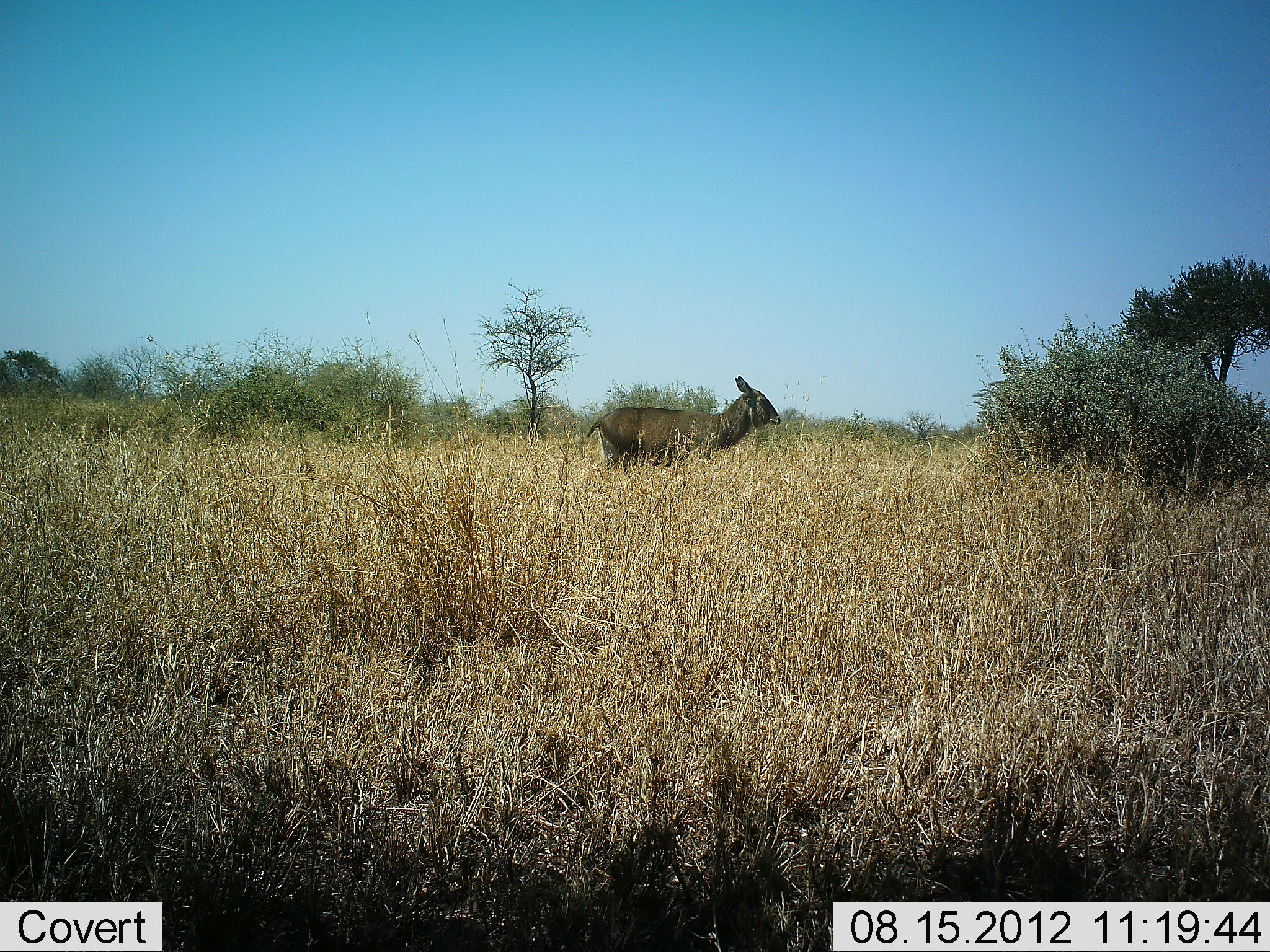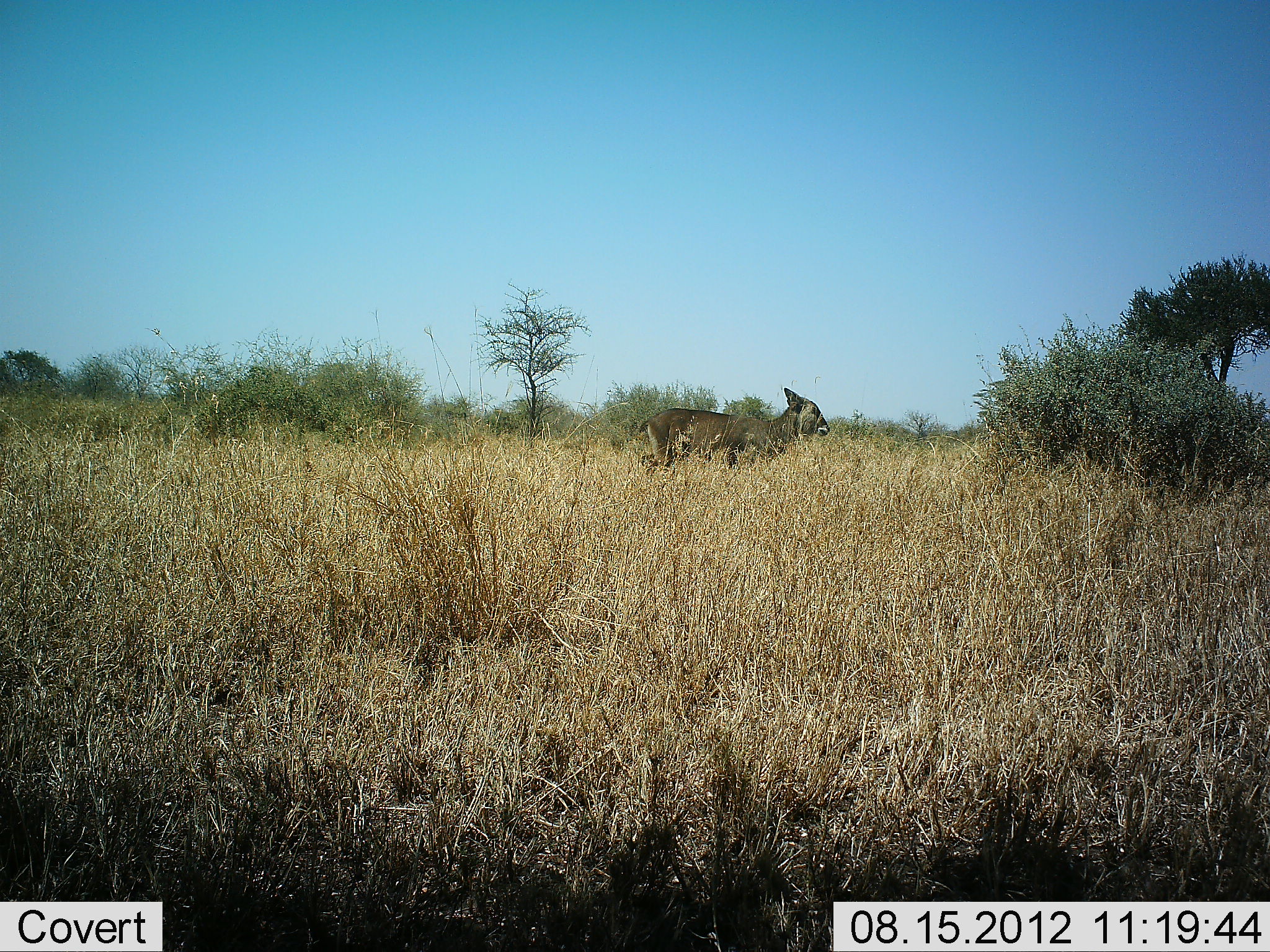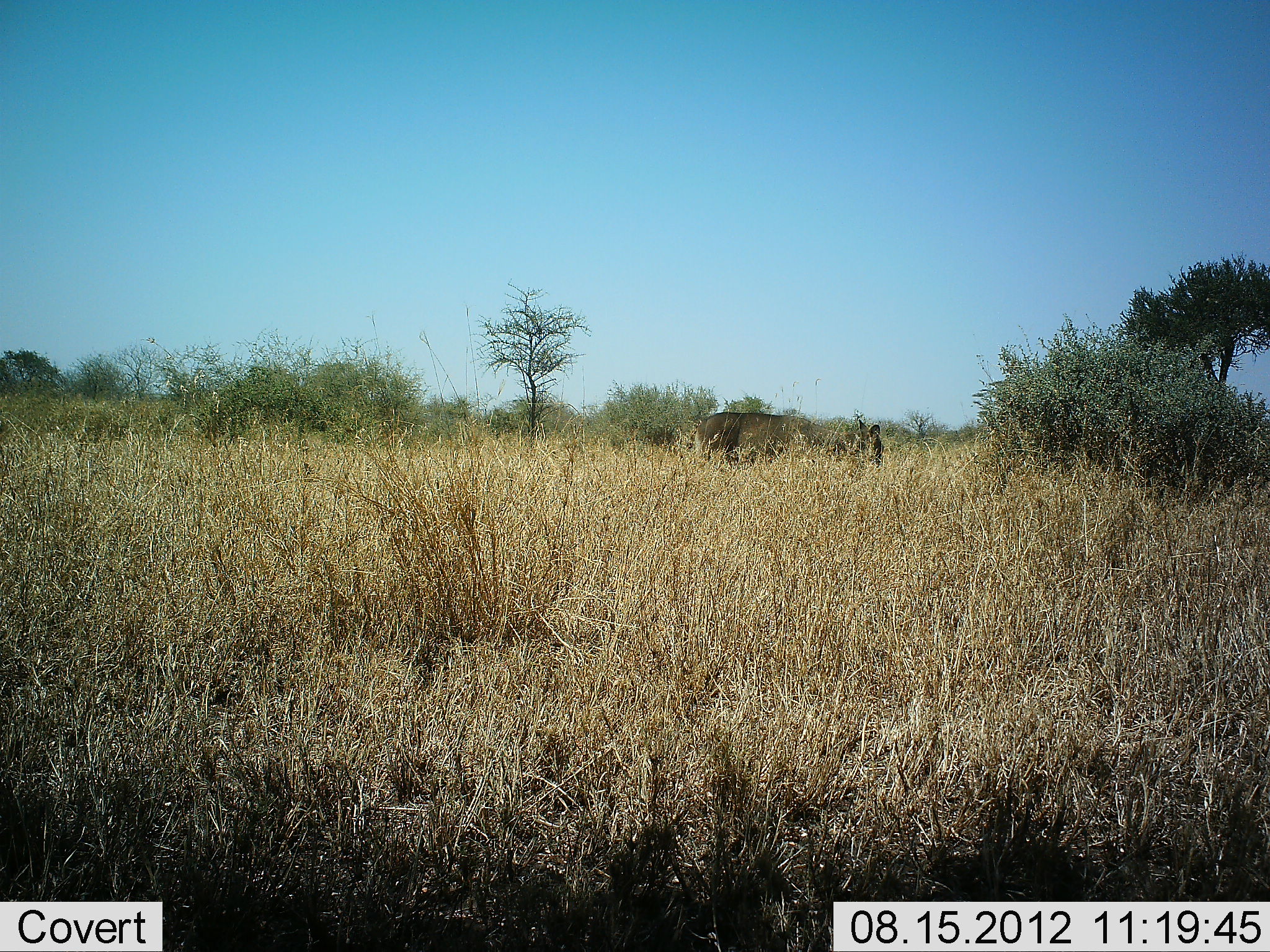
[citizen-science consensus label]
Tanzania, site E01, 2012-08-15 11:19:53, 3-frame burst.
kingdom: Animalia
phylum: Chordata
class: Mammalia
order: Artiodactyla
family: Bovidae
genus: Kobus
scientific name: Kobus ellipsiprymnus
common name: waterbuck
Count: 1.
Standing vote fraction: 10%.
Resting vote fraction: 0%.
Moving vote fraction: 90%.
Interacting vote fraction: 0%.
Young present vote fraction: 20%.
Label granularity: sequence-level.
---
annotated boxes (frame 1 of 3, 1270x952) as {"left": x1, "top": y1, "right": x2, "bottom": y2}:
animal: {"left": 582, "top": 374, "right": 782, "bottom": 482}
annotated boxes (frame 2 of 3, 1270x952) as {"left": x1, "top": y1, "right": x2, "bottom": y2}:
animal: {"left": 635, "top": 385, "right": 831, "bottom": 487}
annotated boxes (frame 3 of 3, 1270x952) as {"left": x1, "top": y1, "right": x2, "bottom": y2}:
animal: {"left": 691, "top": 408, "right": 885, "bottom": 493}